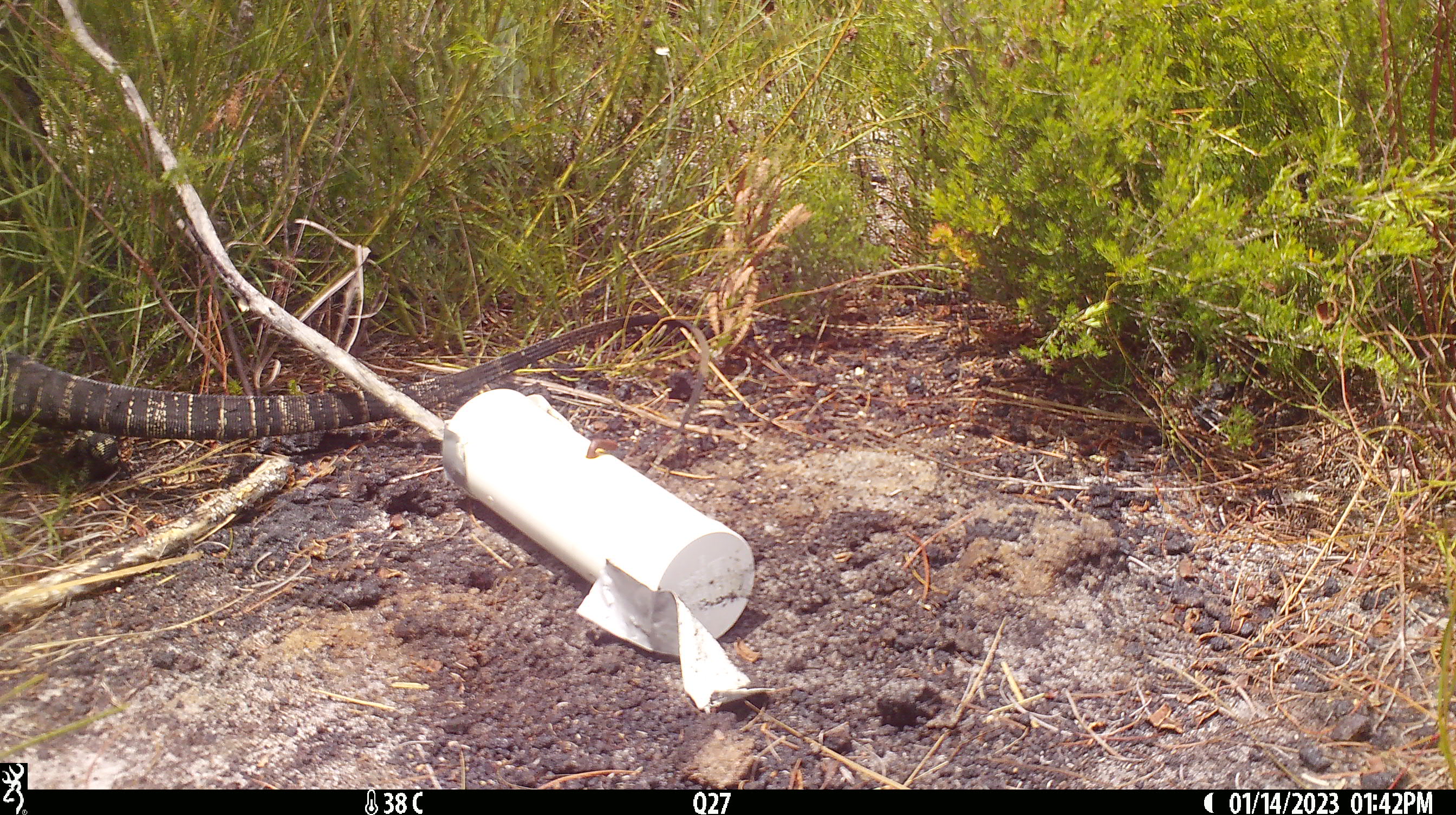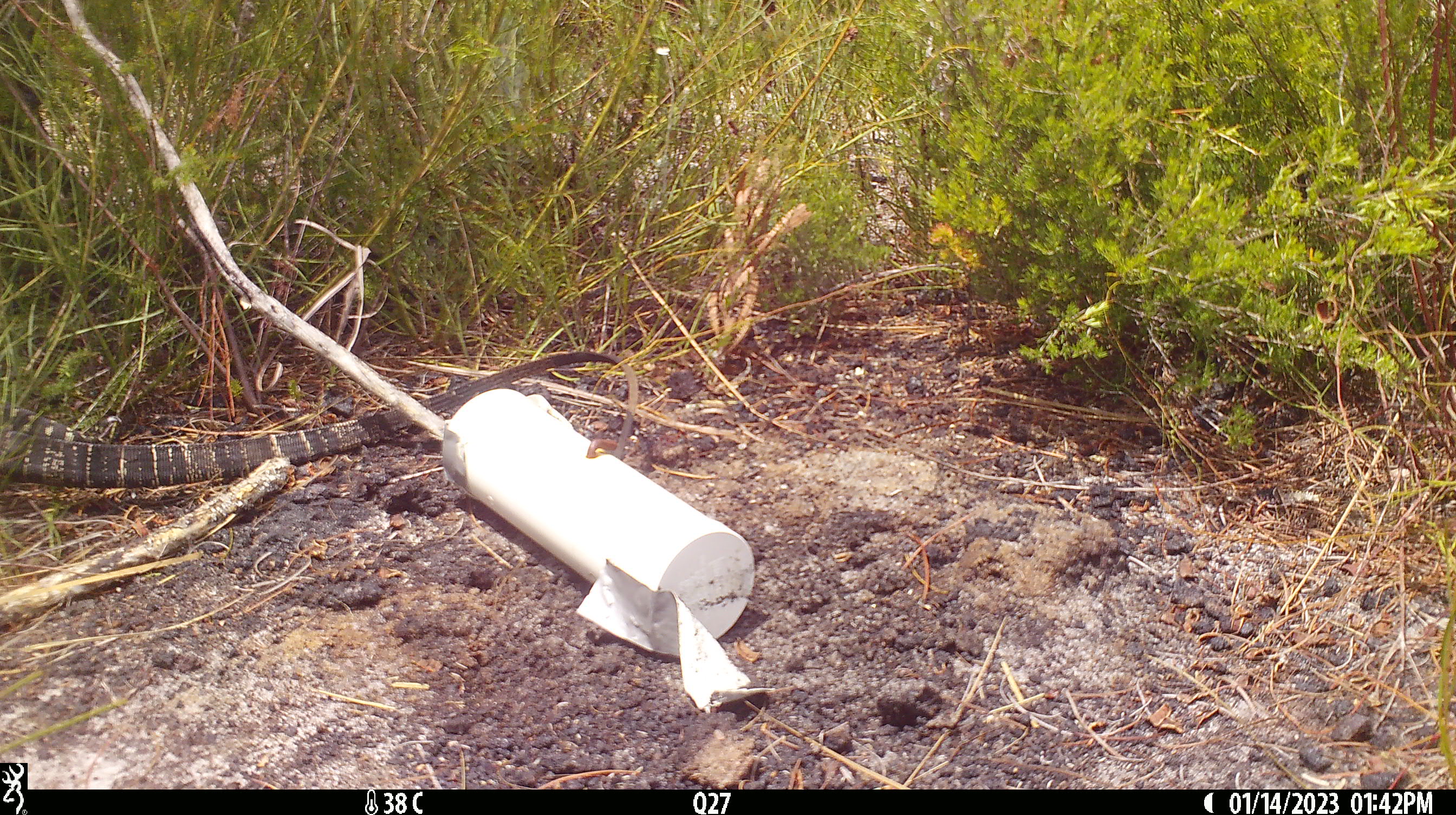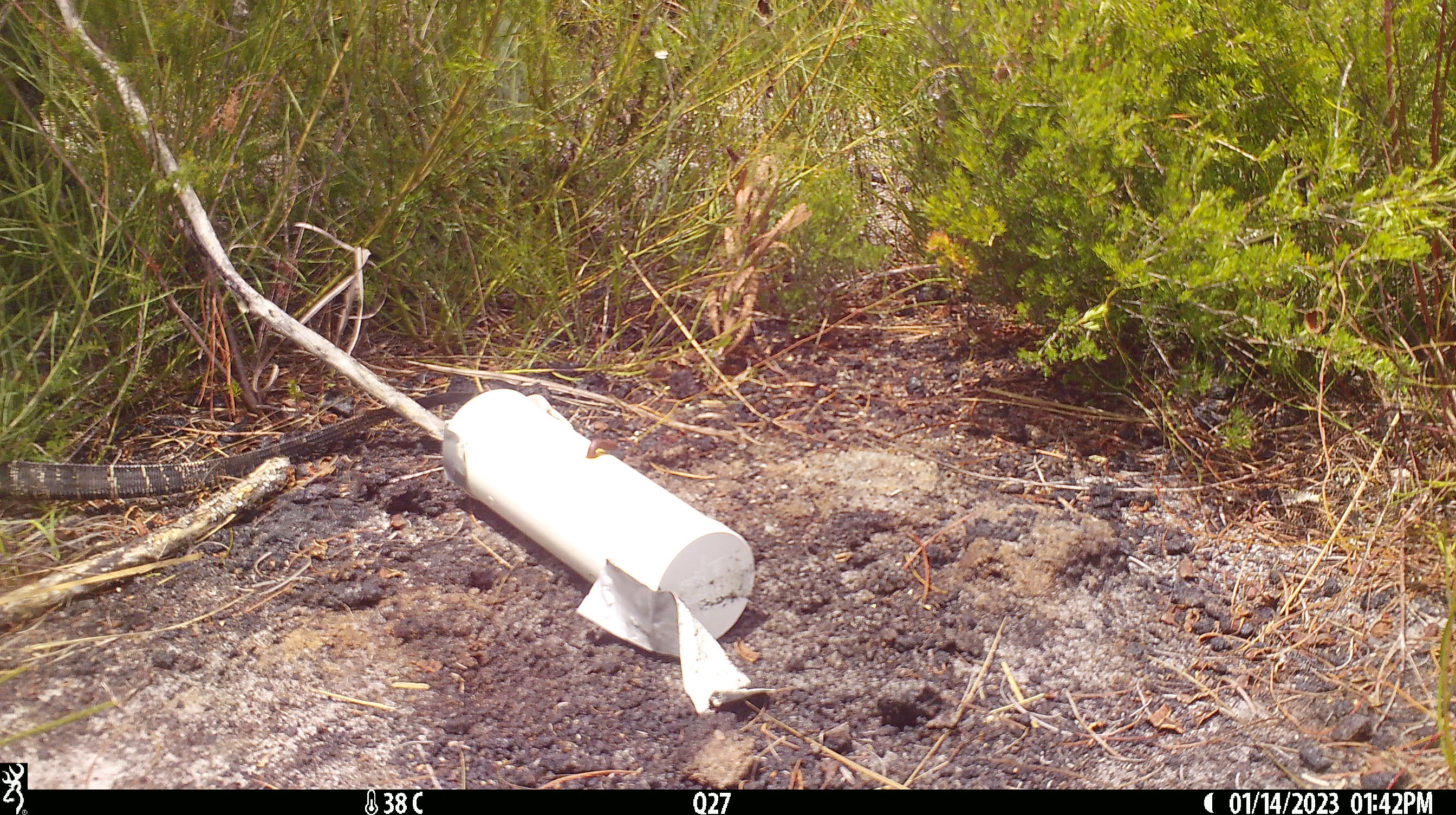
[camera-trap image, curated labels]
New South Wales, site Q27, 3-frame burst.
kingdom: Animalia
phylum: Chordata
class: Reptilia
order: Squamata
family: Varanidae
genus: Varanus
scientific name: Varanus varius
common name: lace monitor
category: goanna